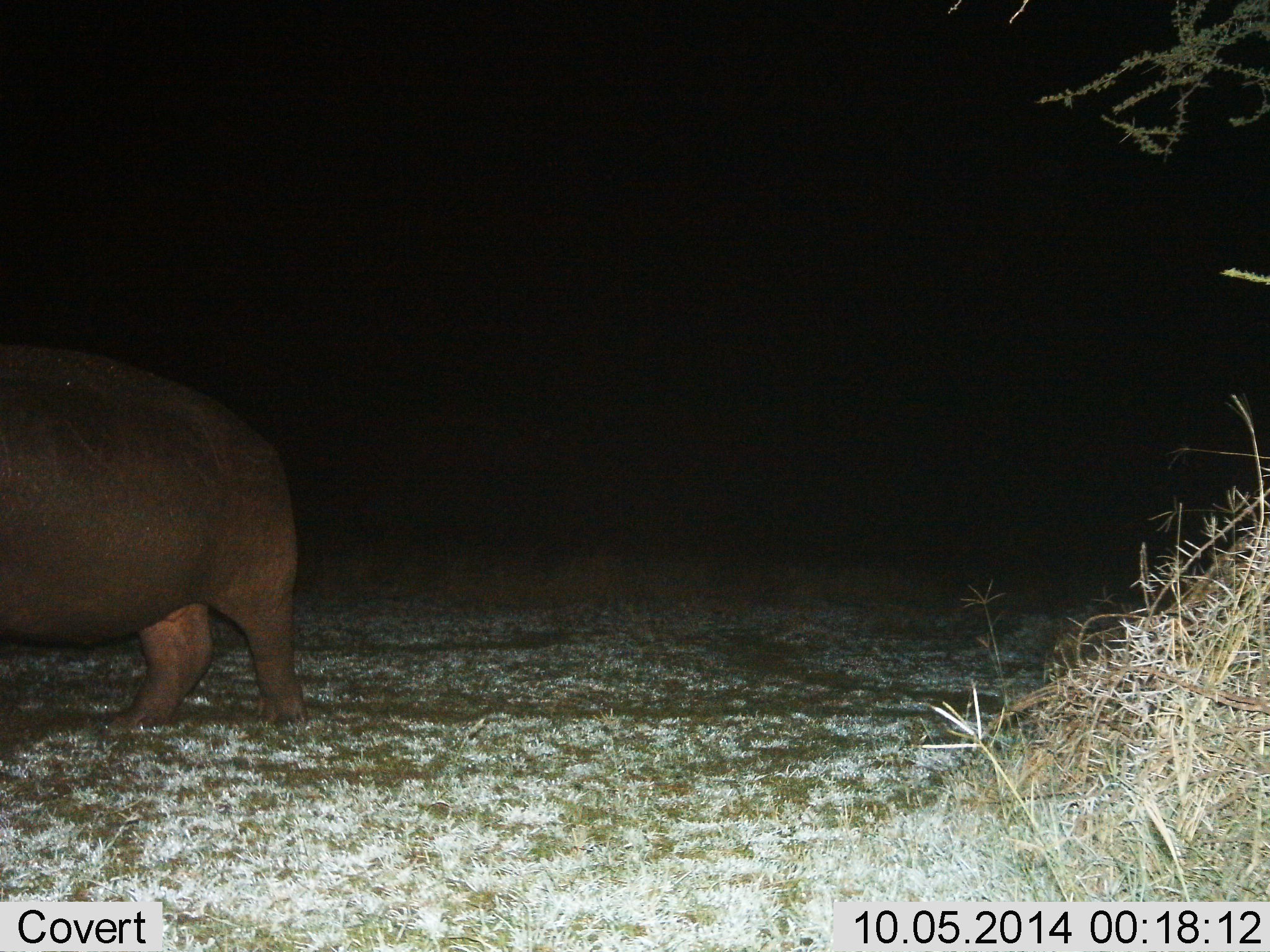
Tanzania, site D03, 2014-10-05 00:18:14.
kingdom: Animalia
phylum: Chordata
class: Mammalia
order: Artiodactyla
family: Hippopotamidae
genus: Hippopotamus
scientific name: Hippopotamus amphibius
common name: hippopotamus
Hippopotamus (Hippopotamus amphibius), count 1. Behavior (volunteer vote fractions): standing 60%, resting 0%, moving 40%, interacting 0%. Young present (vote fraction): 0%. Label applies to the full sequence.